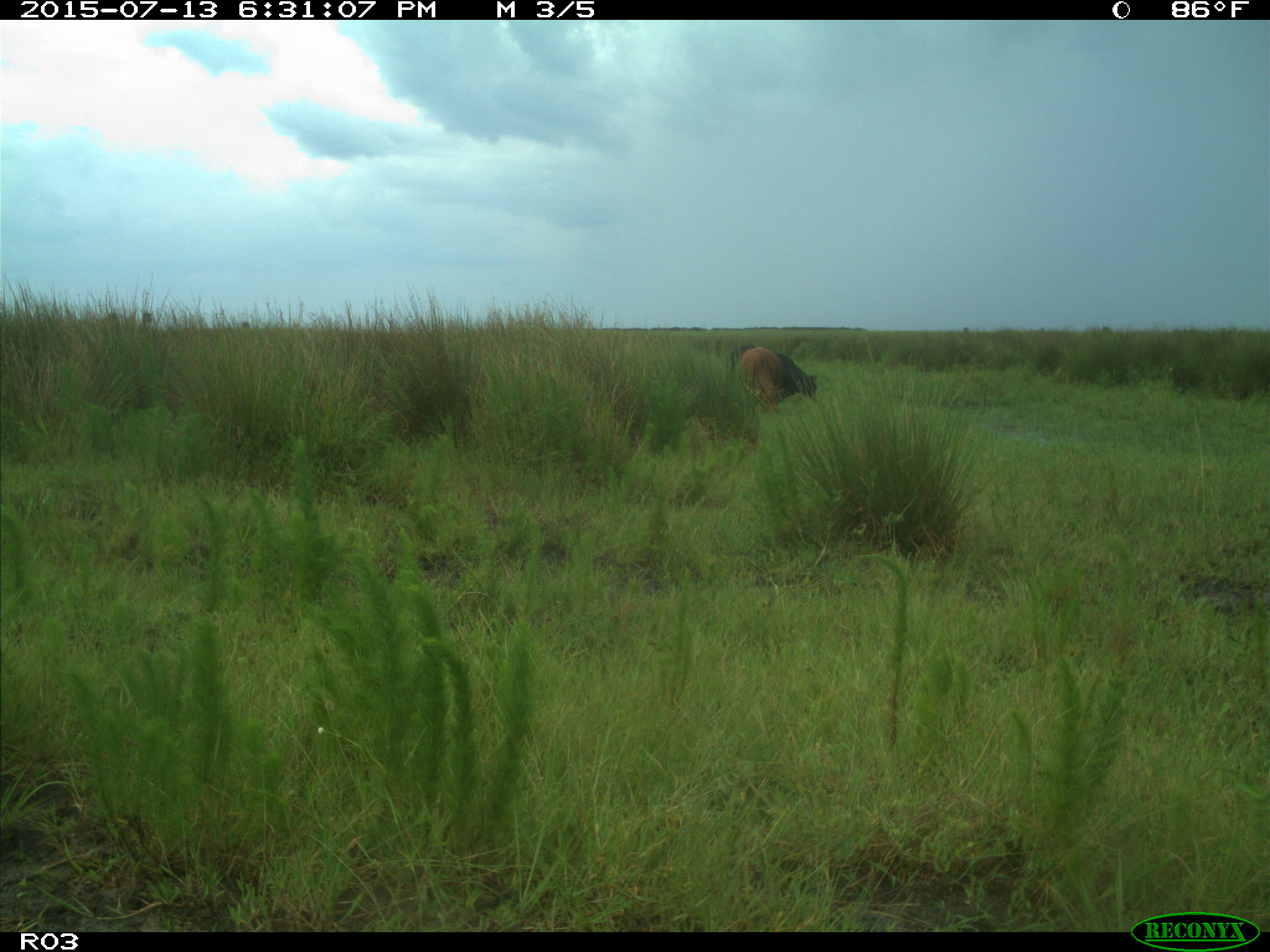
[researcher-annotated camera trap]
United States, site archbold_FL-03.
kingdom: Animalia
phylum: Chordata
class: Mammalia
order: Artiodactyla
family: Bovidae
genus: Bos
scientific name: Bos taurus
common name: domestic cow